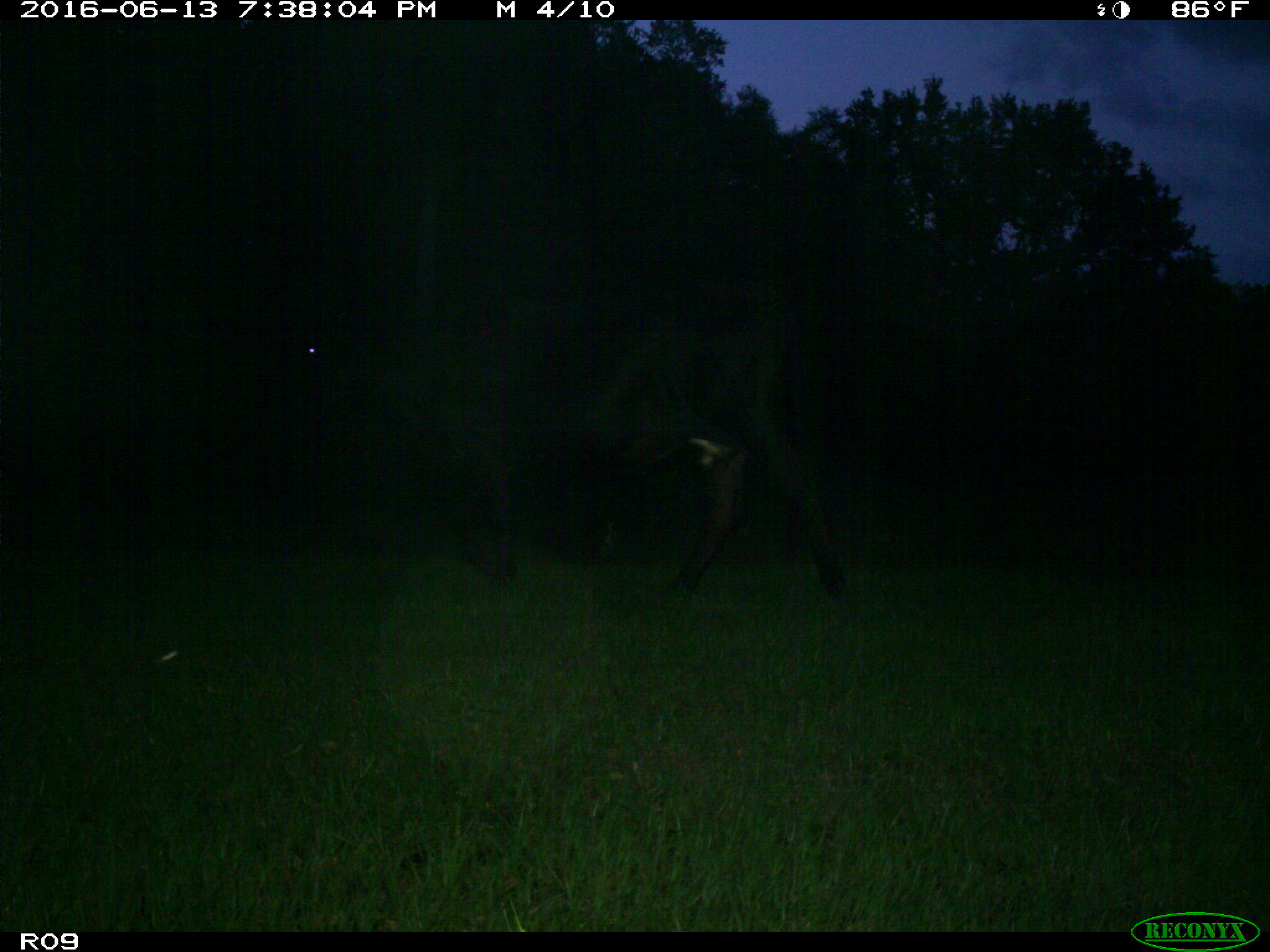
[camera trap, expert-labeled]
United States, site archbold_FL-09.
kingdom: Animalia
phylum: Chordata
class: Mammalia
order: Artiodactyla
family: Bovidae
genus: Bos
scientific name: Bos taurus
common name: domestic cow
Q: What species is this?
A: Bos taurus (domestic cow).